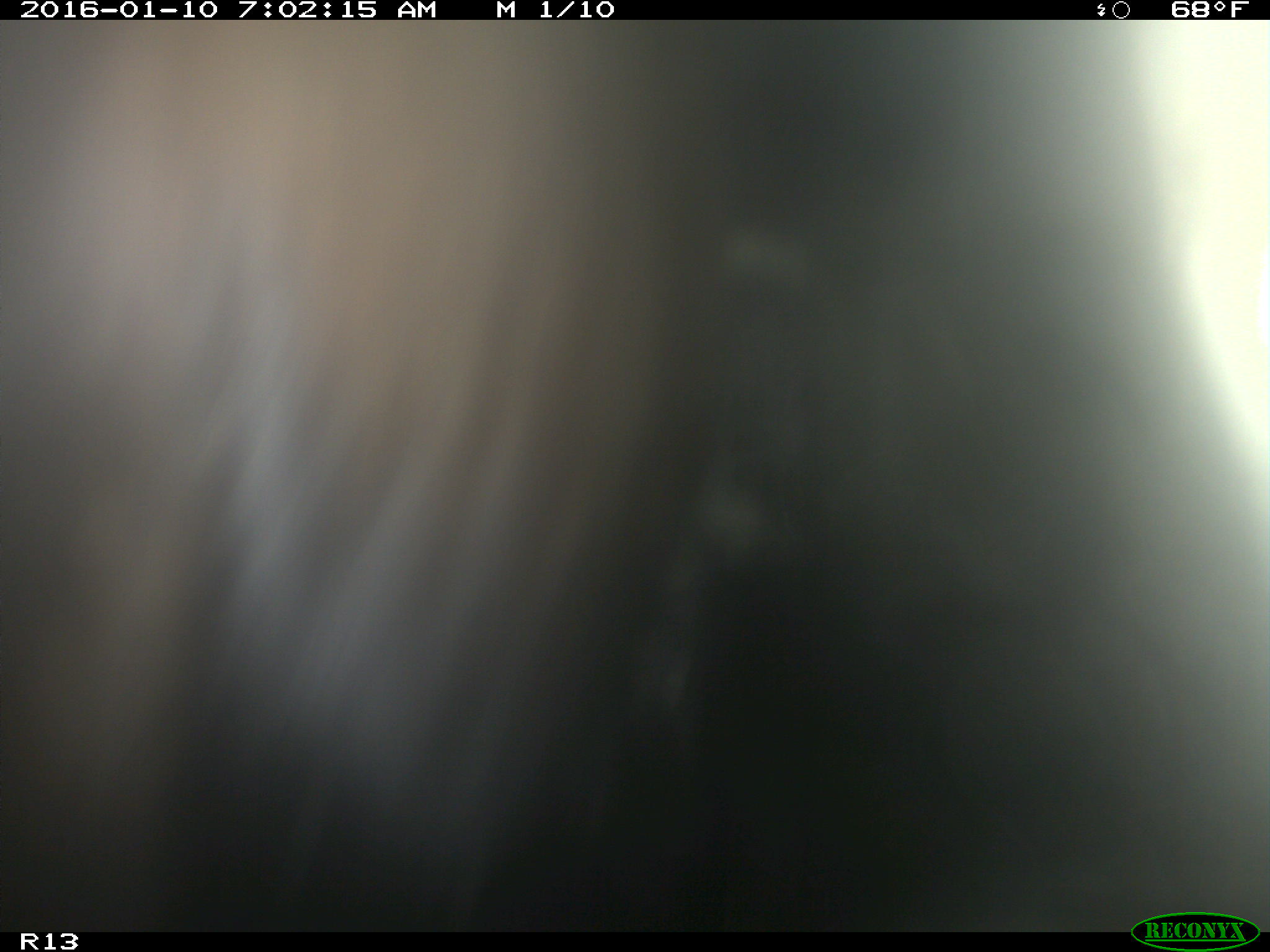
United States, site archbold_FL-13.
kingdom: Animalia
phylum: Chordata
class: Mammalia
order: Artiodactyla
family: Bovidae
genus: Bos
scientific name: Bos taurus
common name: domestic cow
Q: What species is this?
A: Bos taurus (domestic cow).